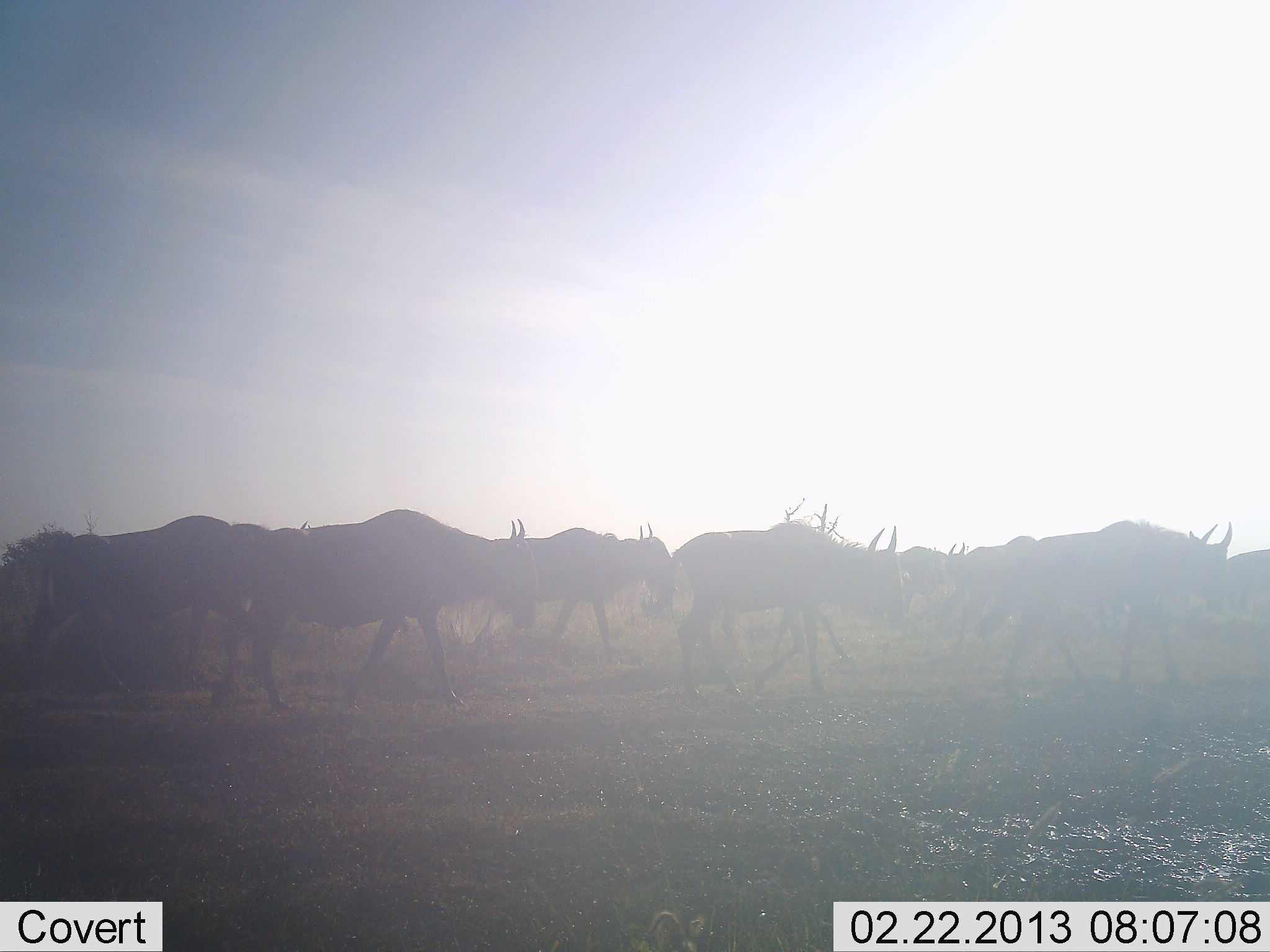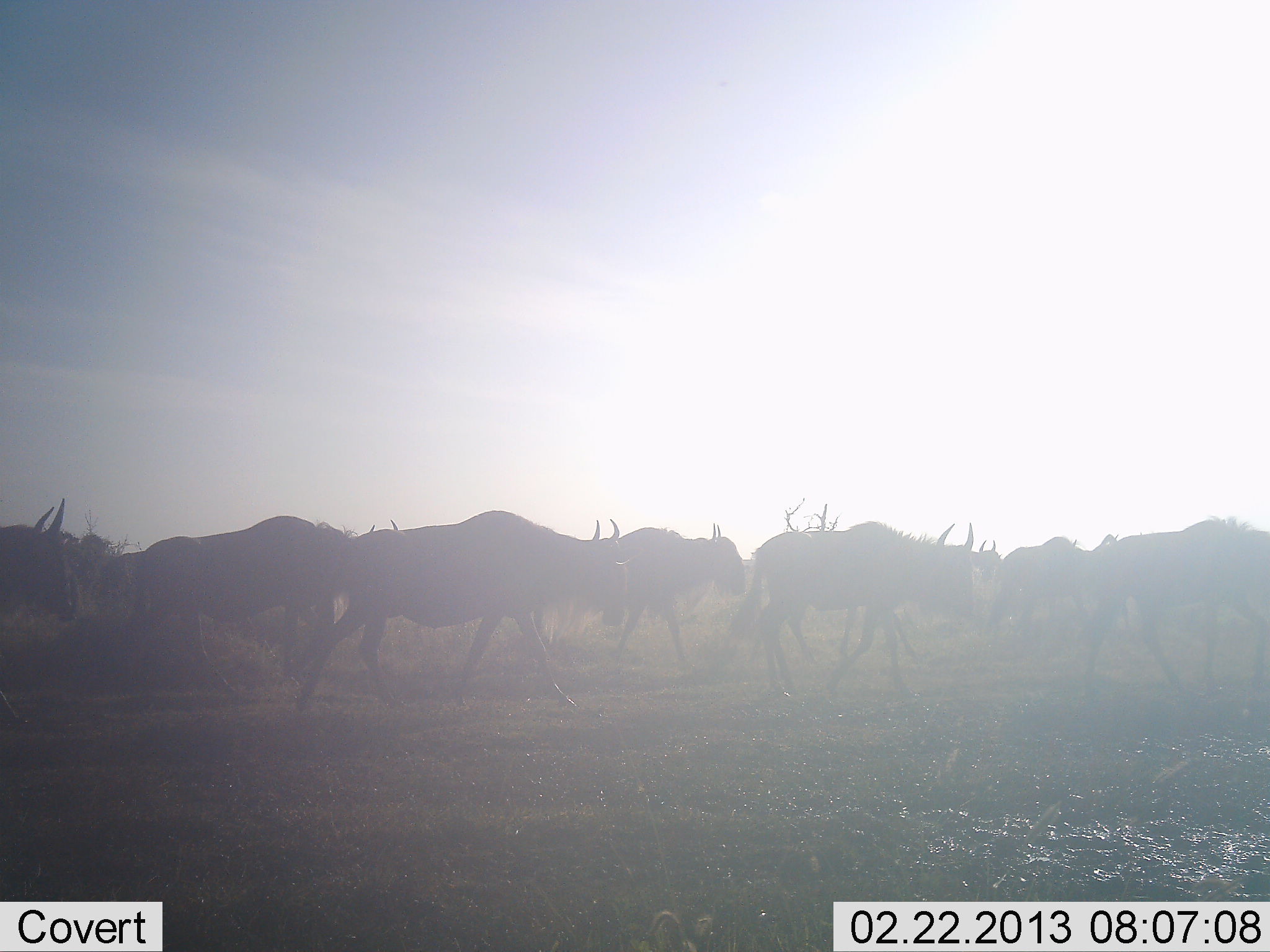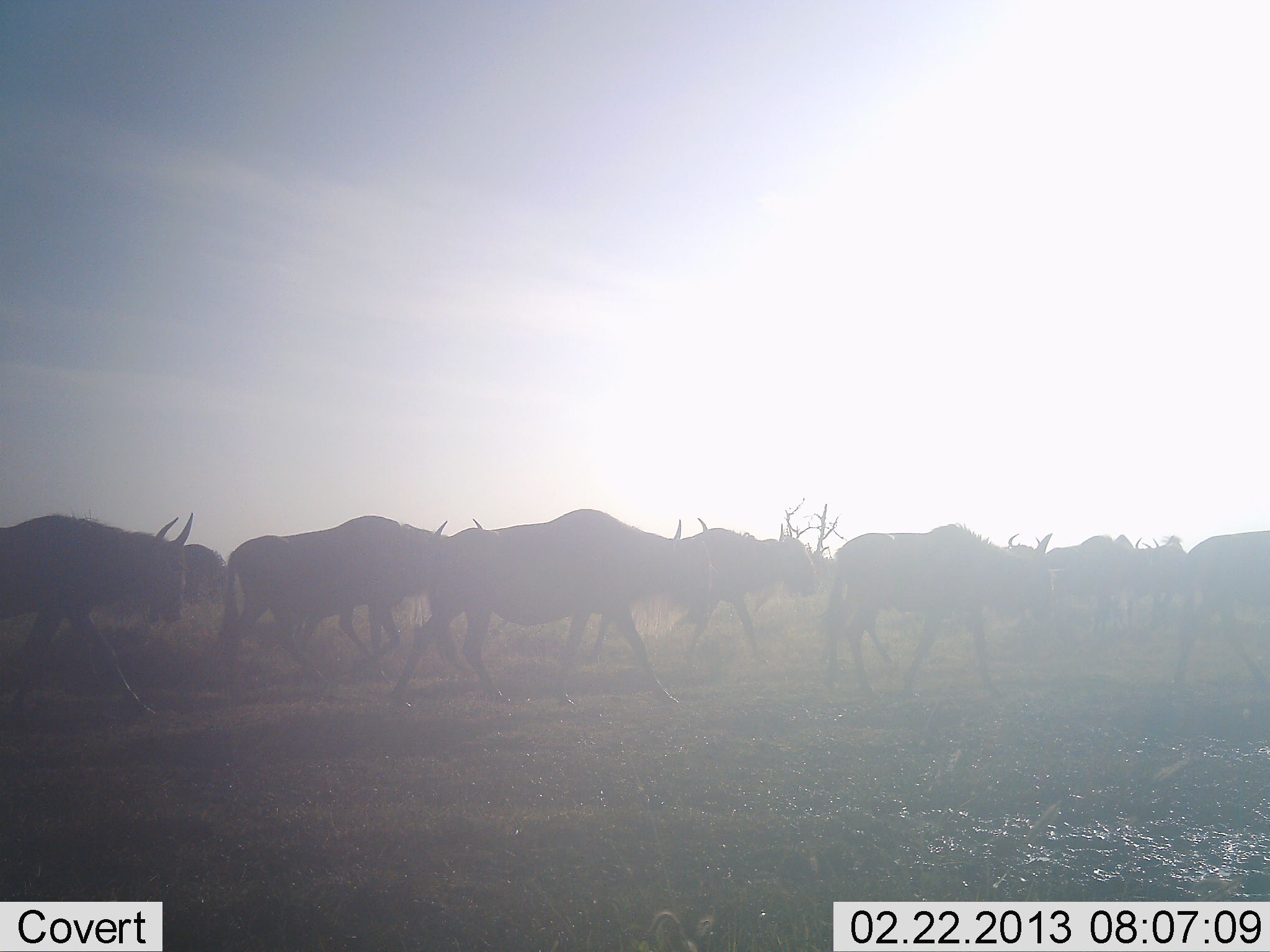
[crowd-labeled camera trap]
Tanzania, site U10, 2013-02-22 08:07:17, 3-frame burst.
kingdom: Animalia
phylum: Chordata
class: Mammalia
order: Artiodactyla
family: Bovidae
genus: Connochaetes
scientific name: Connochaetes taurinus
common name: blue wildebeest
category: wildebeest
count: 11-50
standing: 0%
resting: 0%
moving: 100%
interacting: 0%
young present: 0%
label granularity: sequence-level